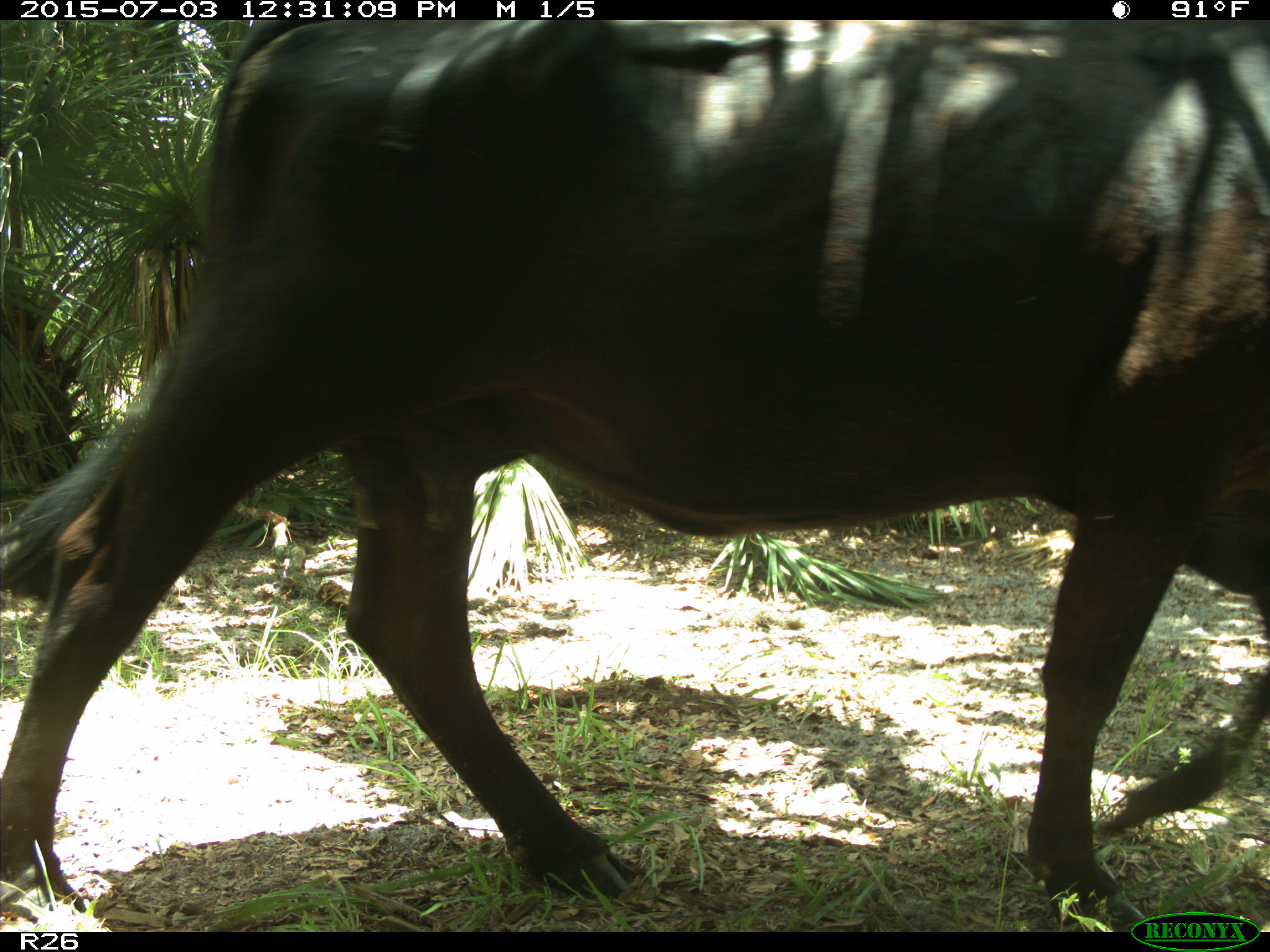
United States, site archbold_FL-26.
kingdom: Animalia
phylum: Chordata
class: Mammalia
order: Artiodactyla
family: Bovidae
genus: Bos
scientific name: Bos taurus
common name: domestic cow